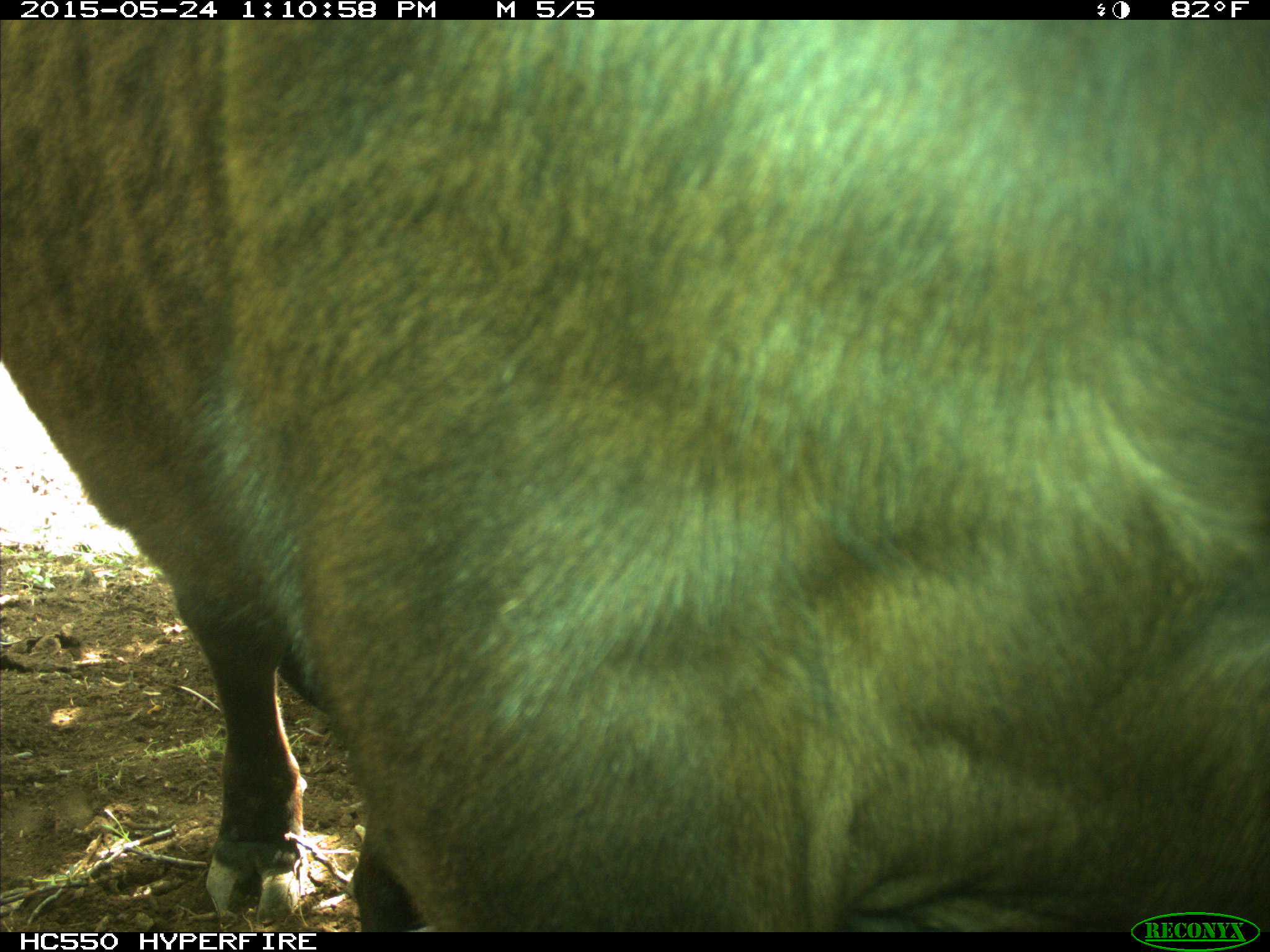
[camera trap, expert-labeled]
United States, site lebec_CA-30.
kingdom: Animalia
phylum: Chordata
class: Mammalia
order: Artiodactyla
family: Bovidae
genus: Bos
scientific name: Bos taurus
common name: domestic cow